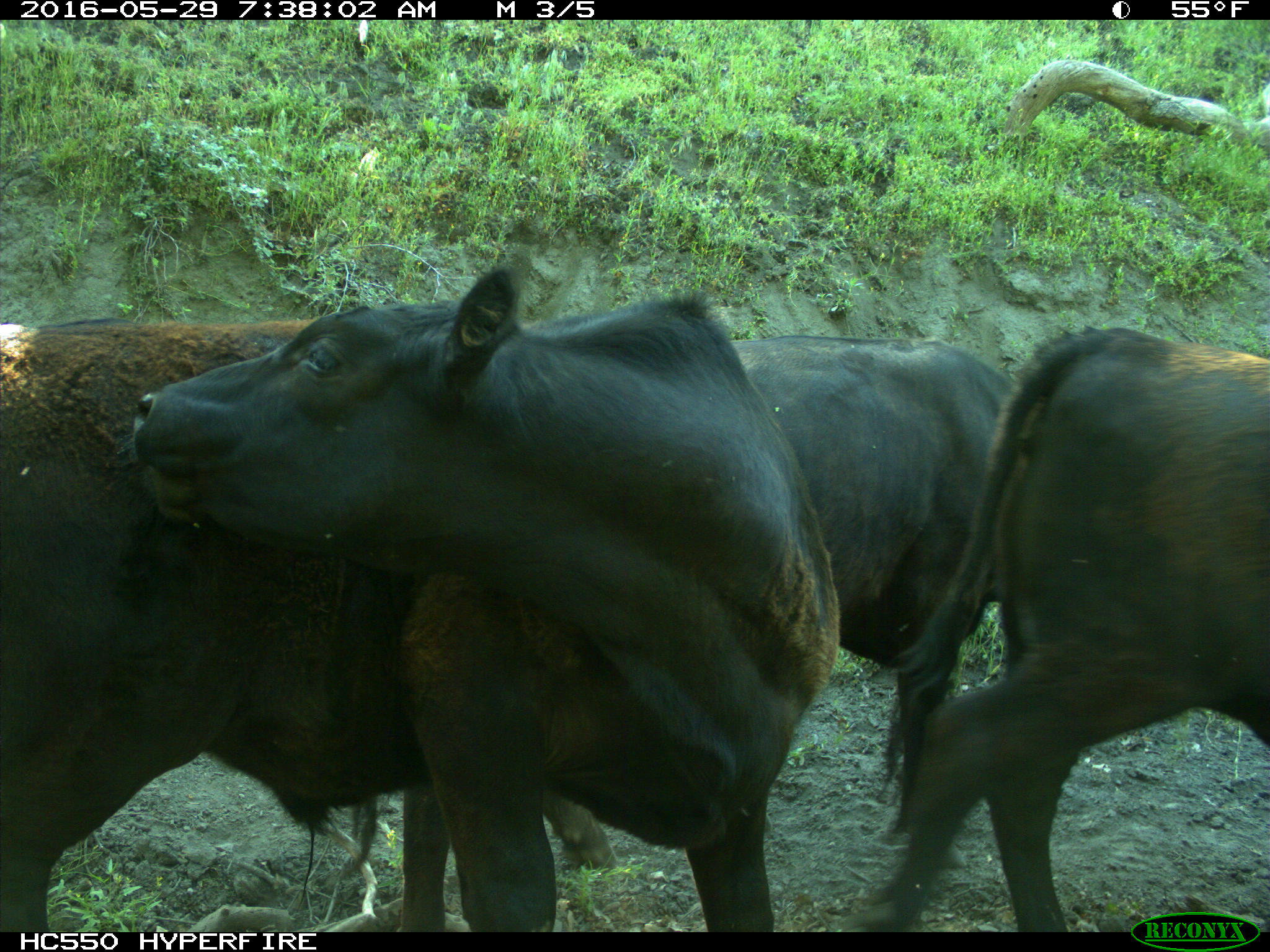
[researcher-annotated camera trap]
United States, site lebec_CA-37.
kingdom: Animalia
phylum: Chordata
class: Mammalia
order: Artiodactyla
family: Bovidae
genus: Bos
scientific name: Bos taurus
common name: domestic cow